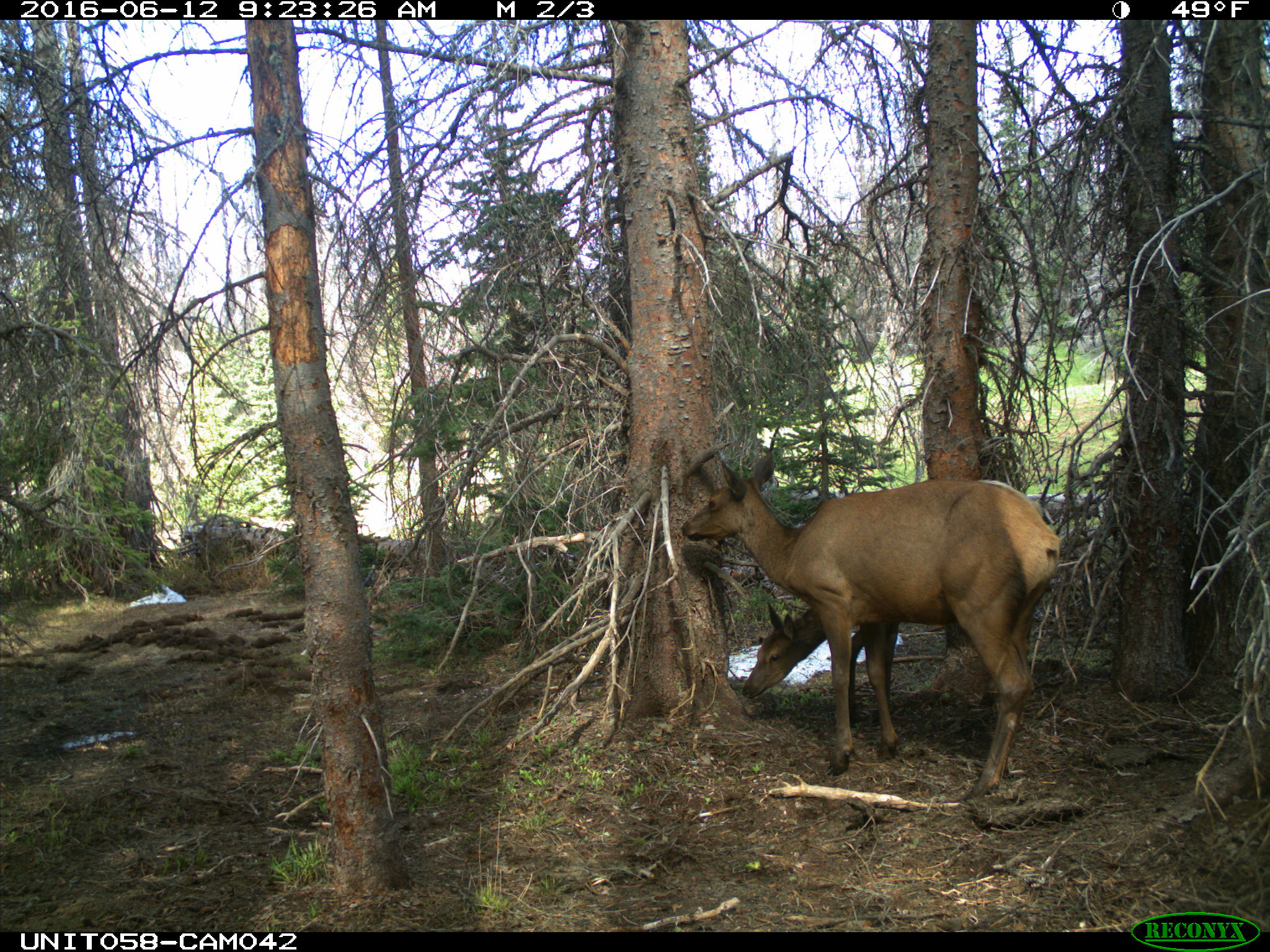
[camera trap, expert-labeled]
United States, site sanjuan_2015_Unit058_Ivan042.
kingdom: Animalia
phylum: Chordata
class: Mammalia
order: Artiodactyla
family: Cervidae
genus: Cervus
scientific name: Cervus elaphus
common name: red deer